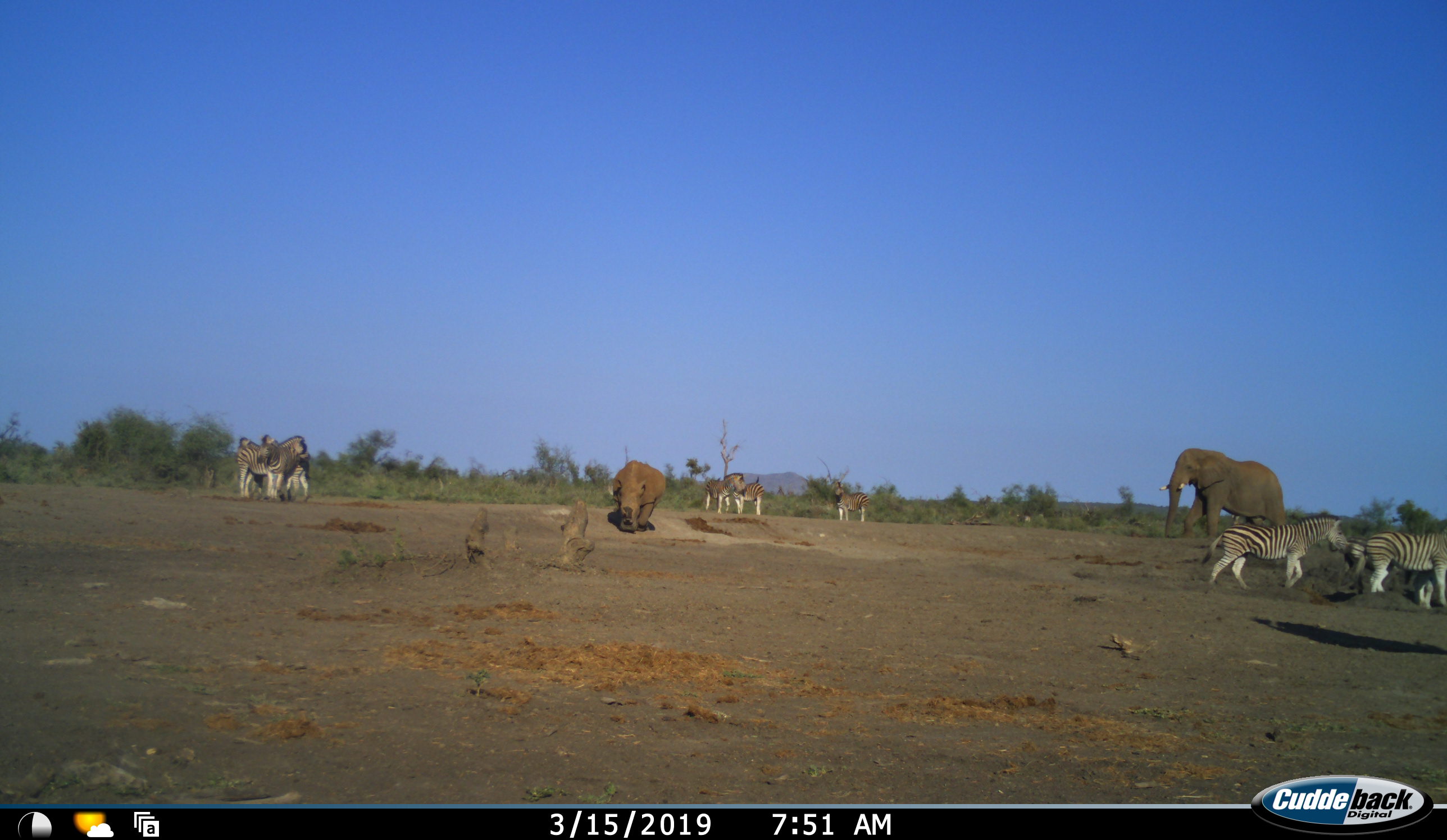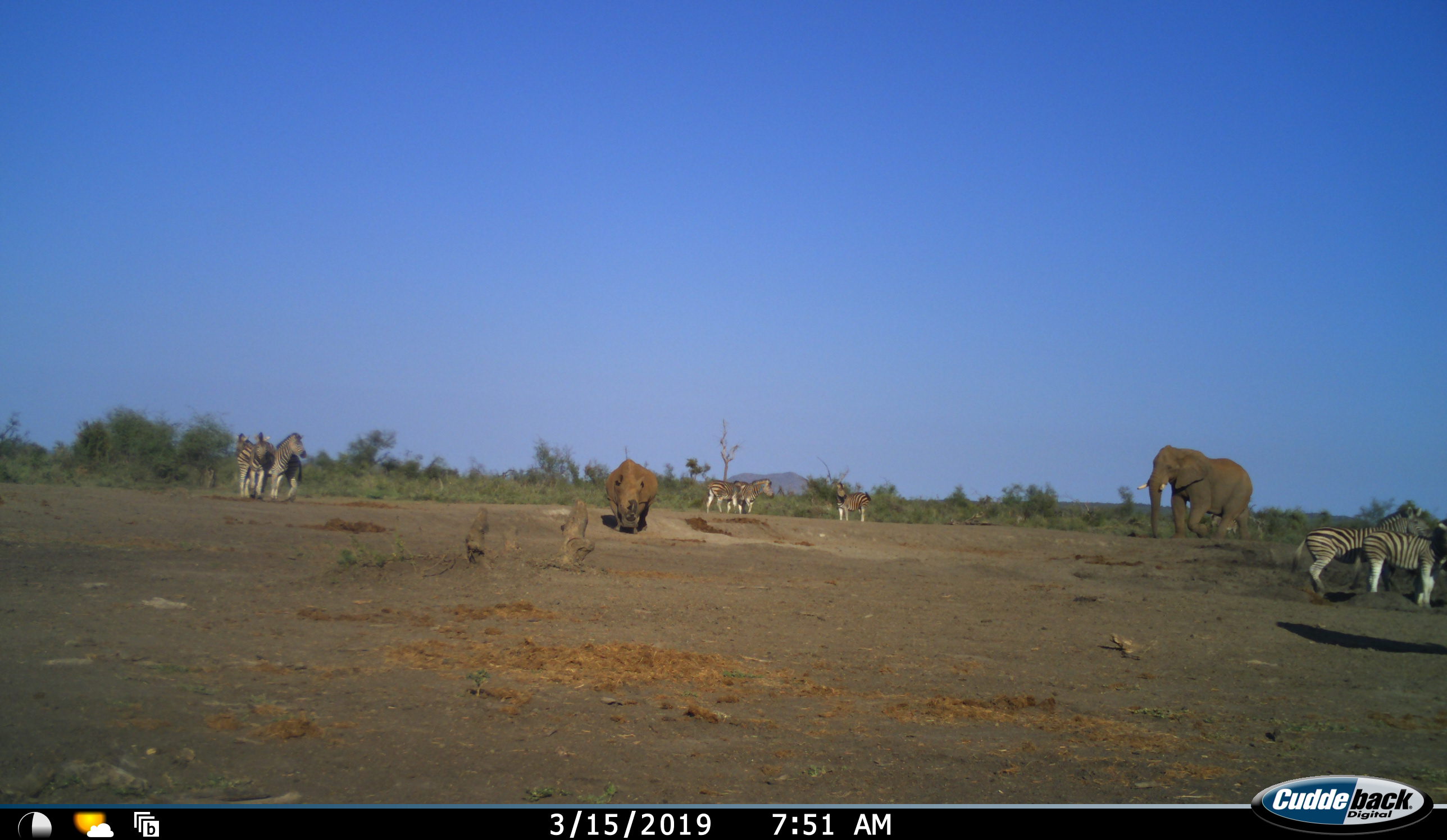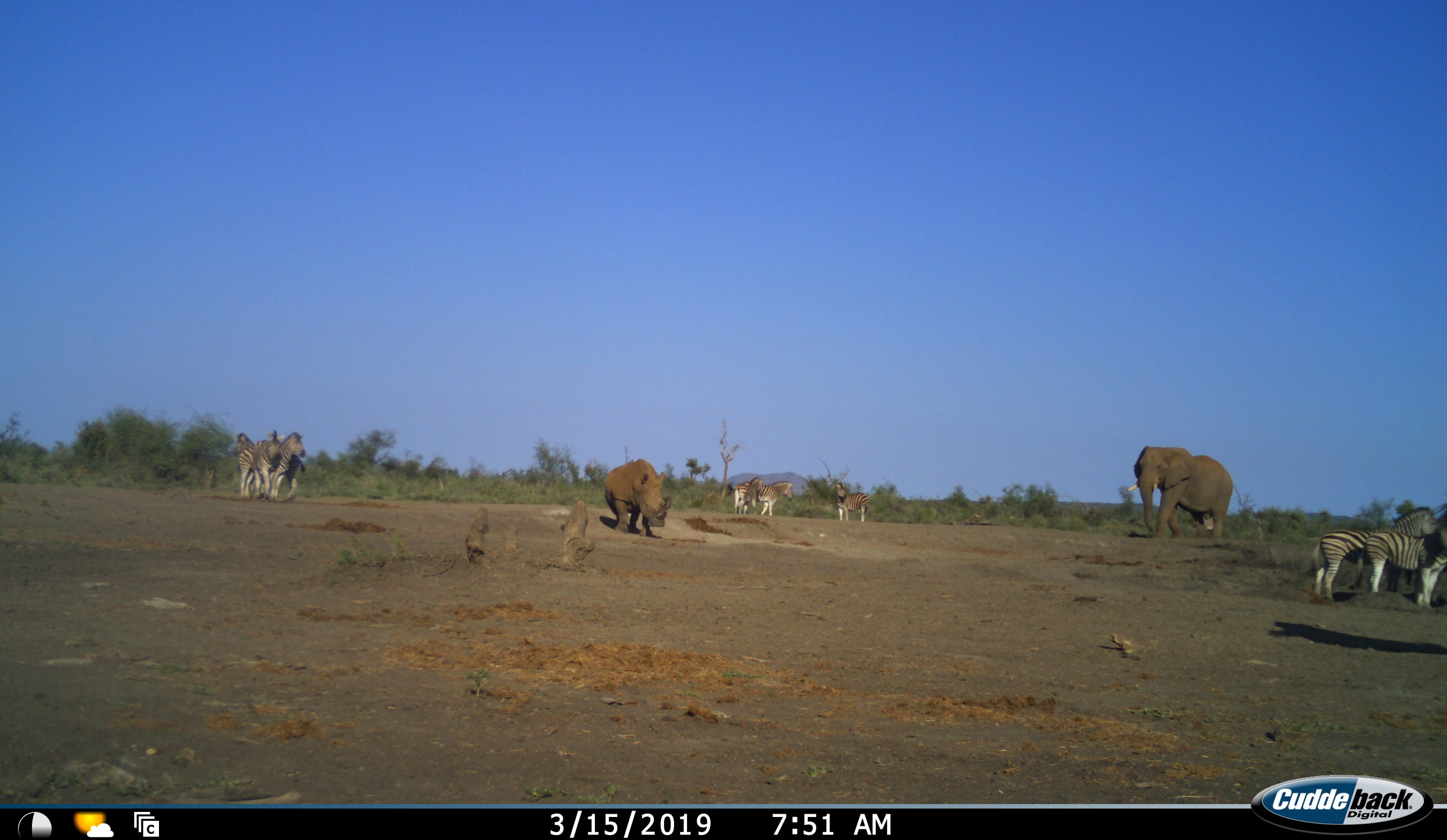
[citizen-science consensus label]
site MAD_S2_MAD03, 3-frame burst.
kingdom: Animalia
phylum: Chordata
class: Mammalia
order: Proboscidea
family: Elephantidae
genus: Loxodonta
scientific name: Loxodonta africana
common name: african bush elephant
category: elephant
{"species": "elephant (african bush elephant) (Loxodonta africana)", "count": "1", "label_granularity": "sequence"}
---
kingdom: Animalia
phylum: Chordata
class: Mammalia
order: Perissodactyla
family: Equidae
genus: Equus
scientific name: Equus quagga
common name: plains zebra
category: zebraplains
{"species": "zebraplains (plains zebra) (Equus quagga)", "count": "8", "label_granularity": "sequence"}